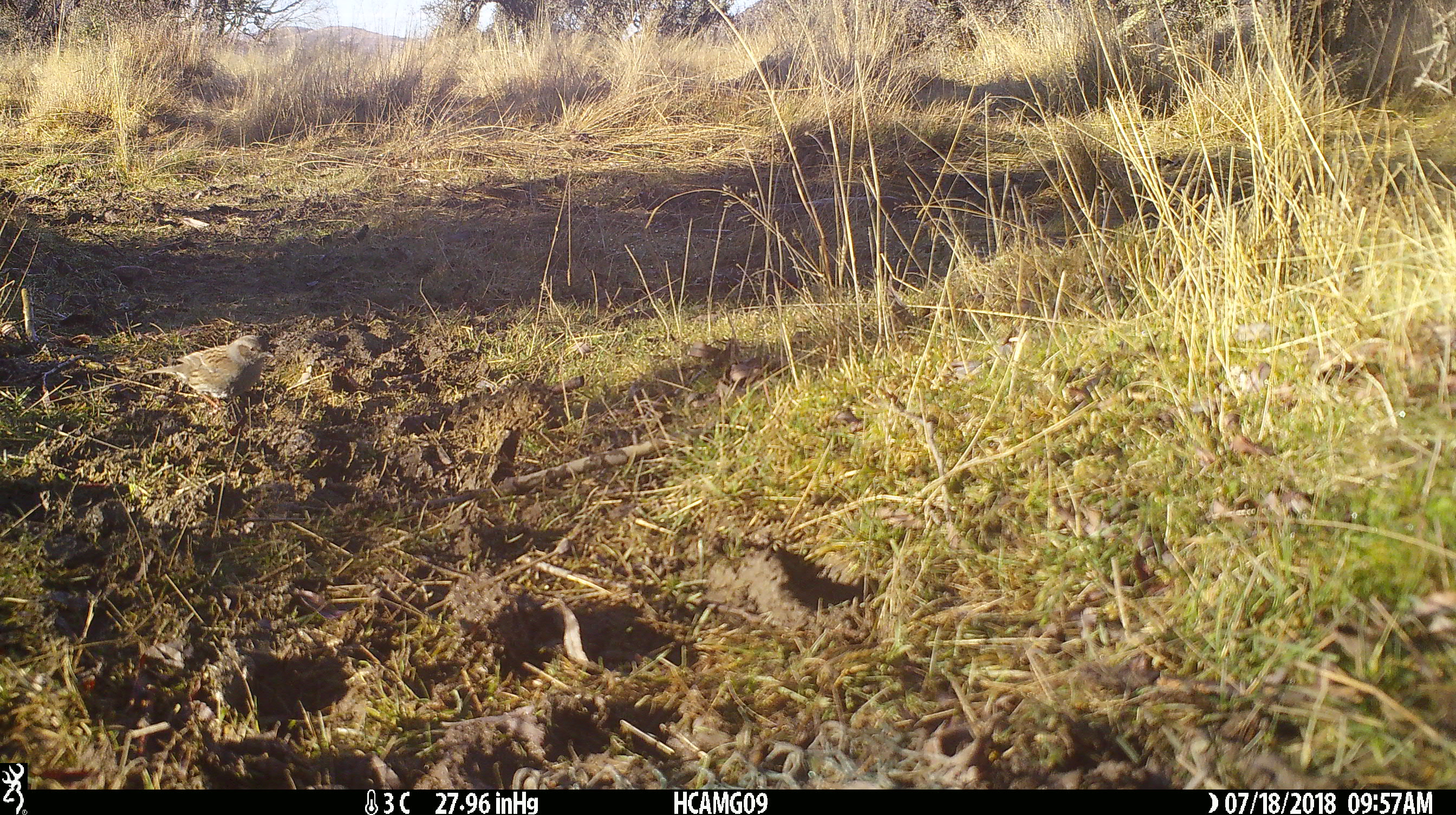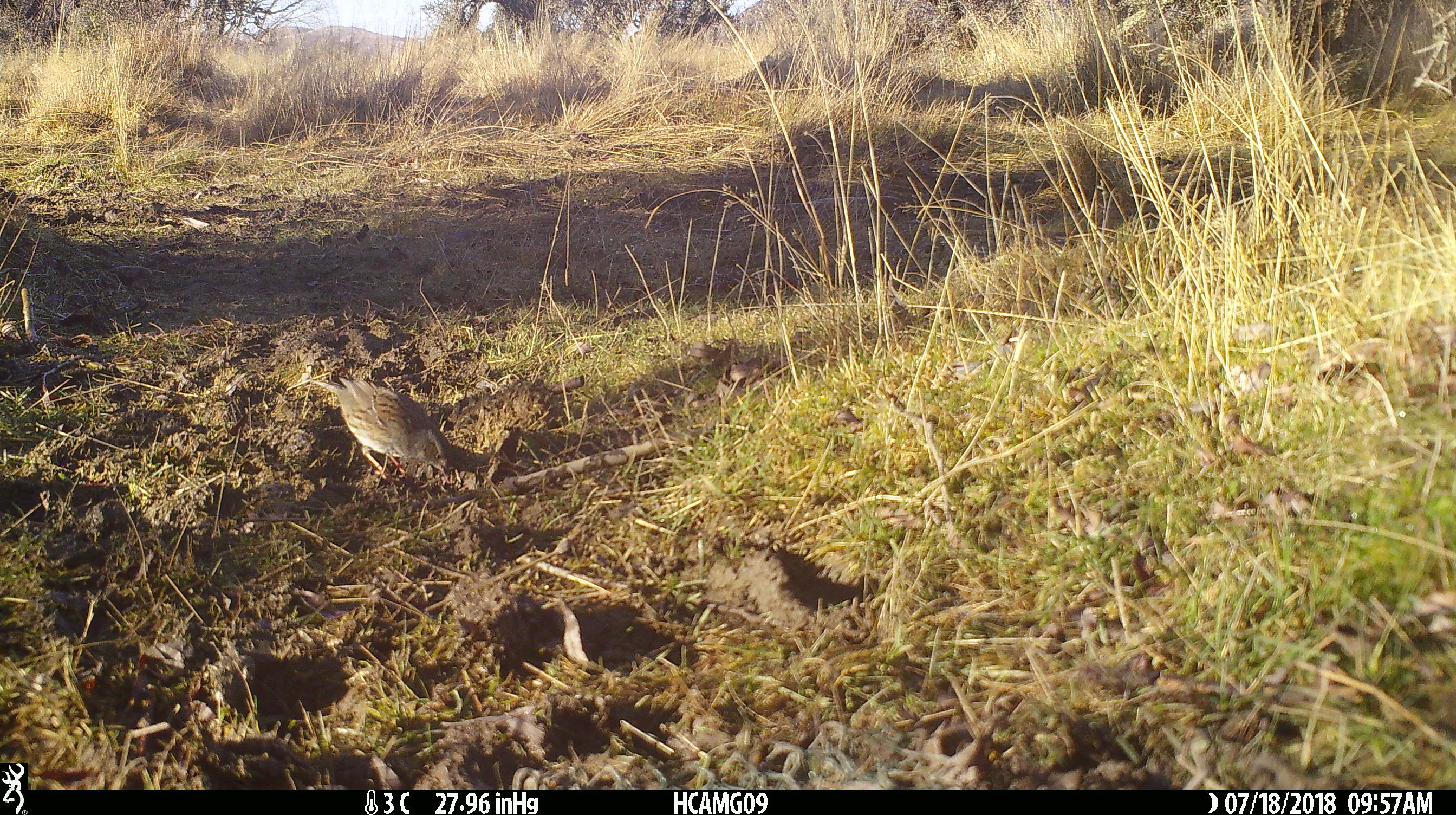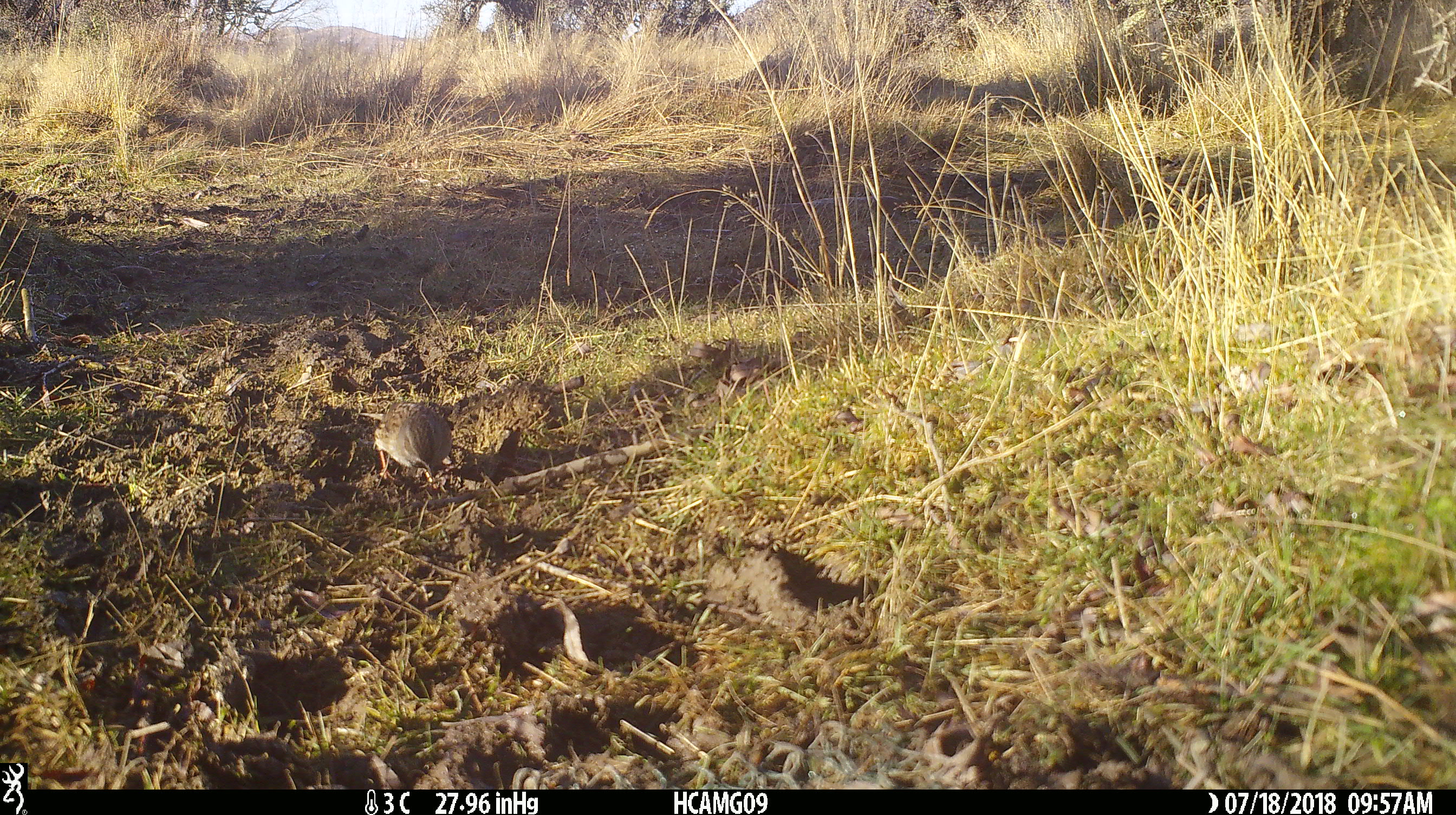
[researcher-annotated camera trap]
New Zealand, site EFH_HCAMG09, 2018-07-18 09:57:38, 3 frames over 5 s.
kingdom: Animalia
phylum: Chordata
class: Aves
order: Passeriformes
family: Prunellidae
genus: Prunella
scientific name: Prunella modularis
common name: dunnock